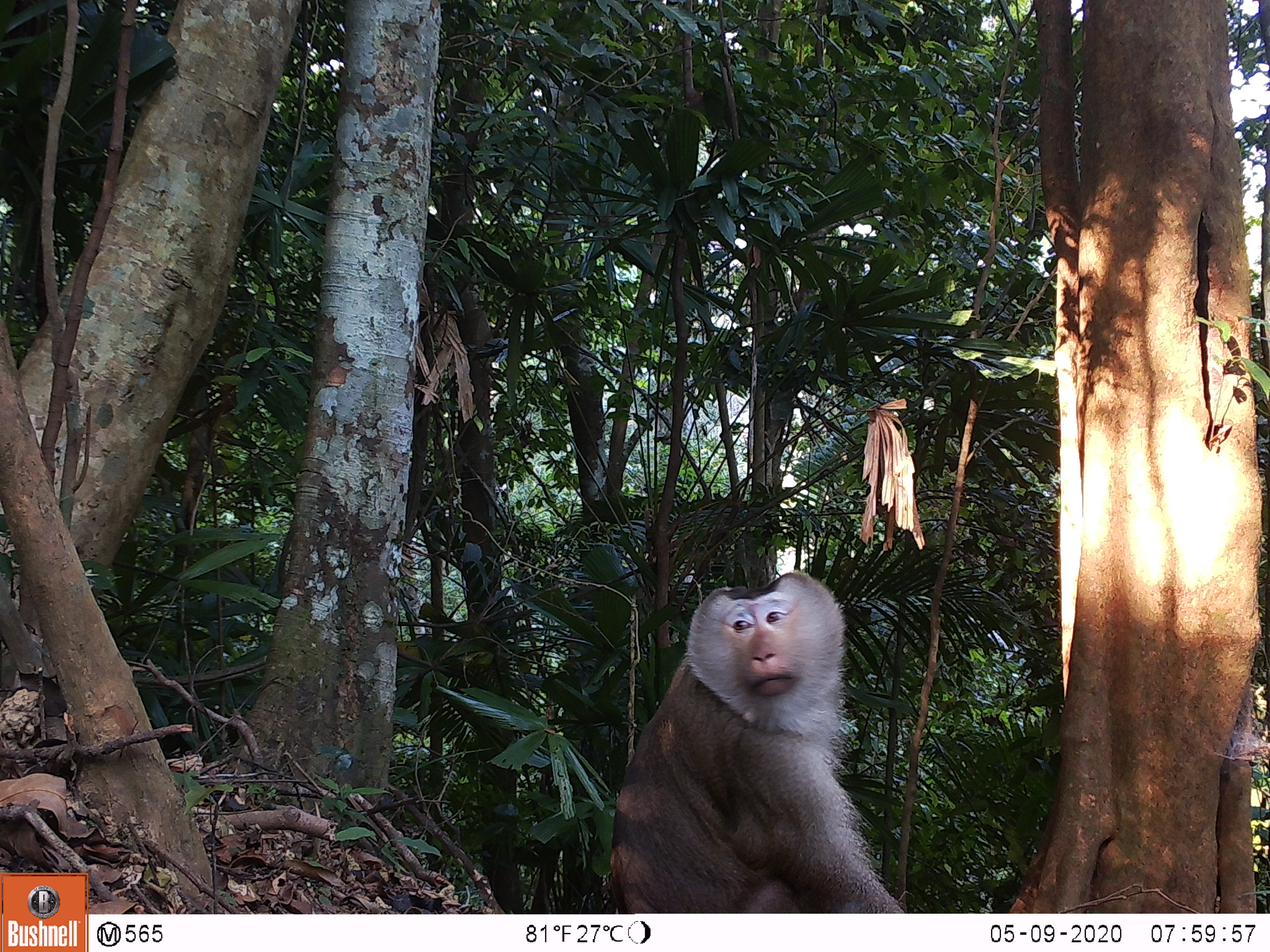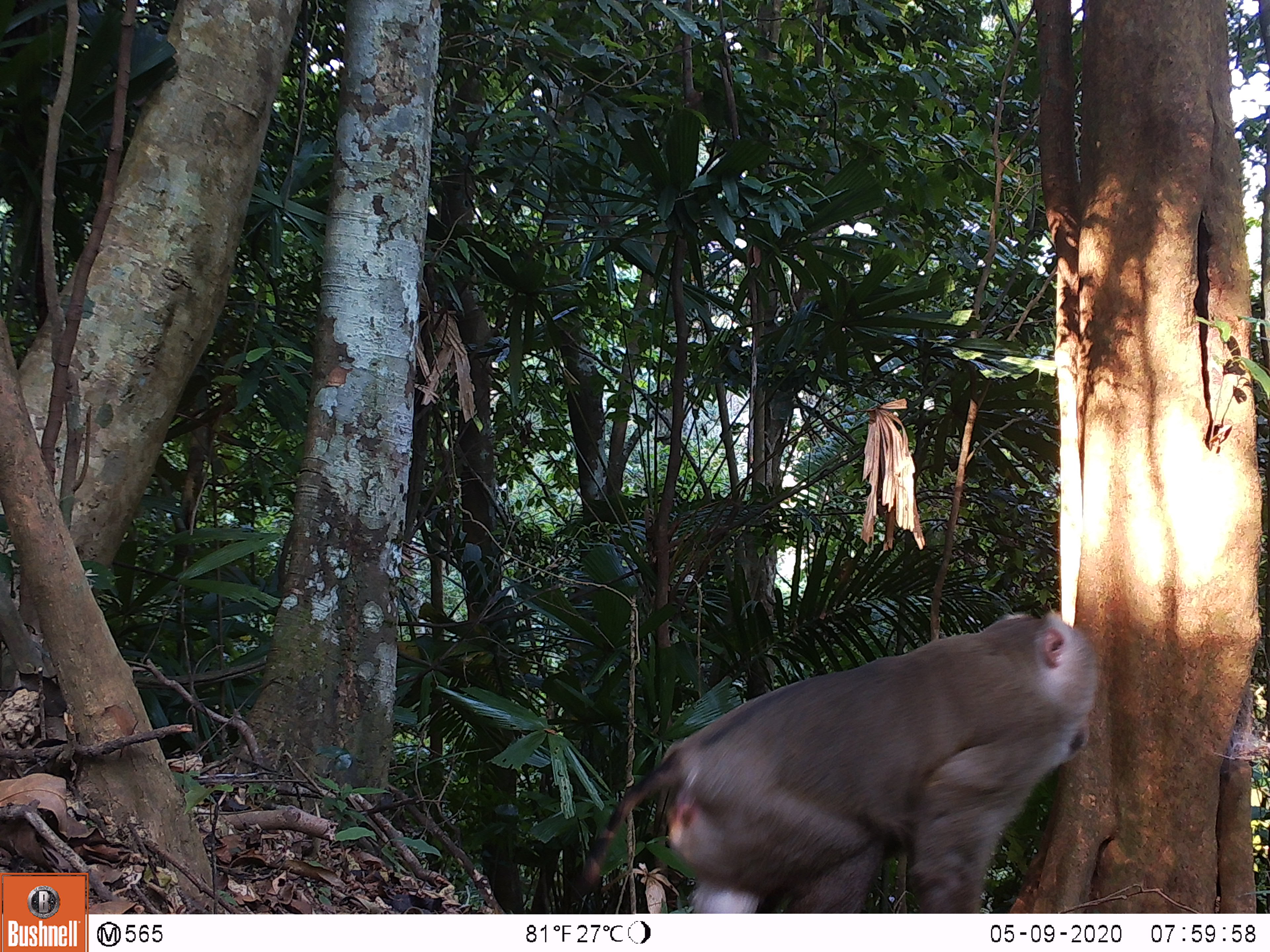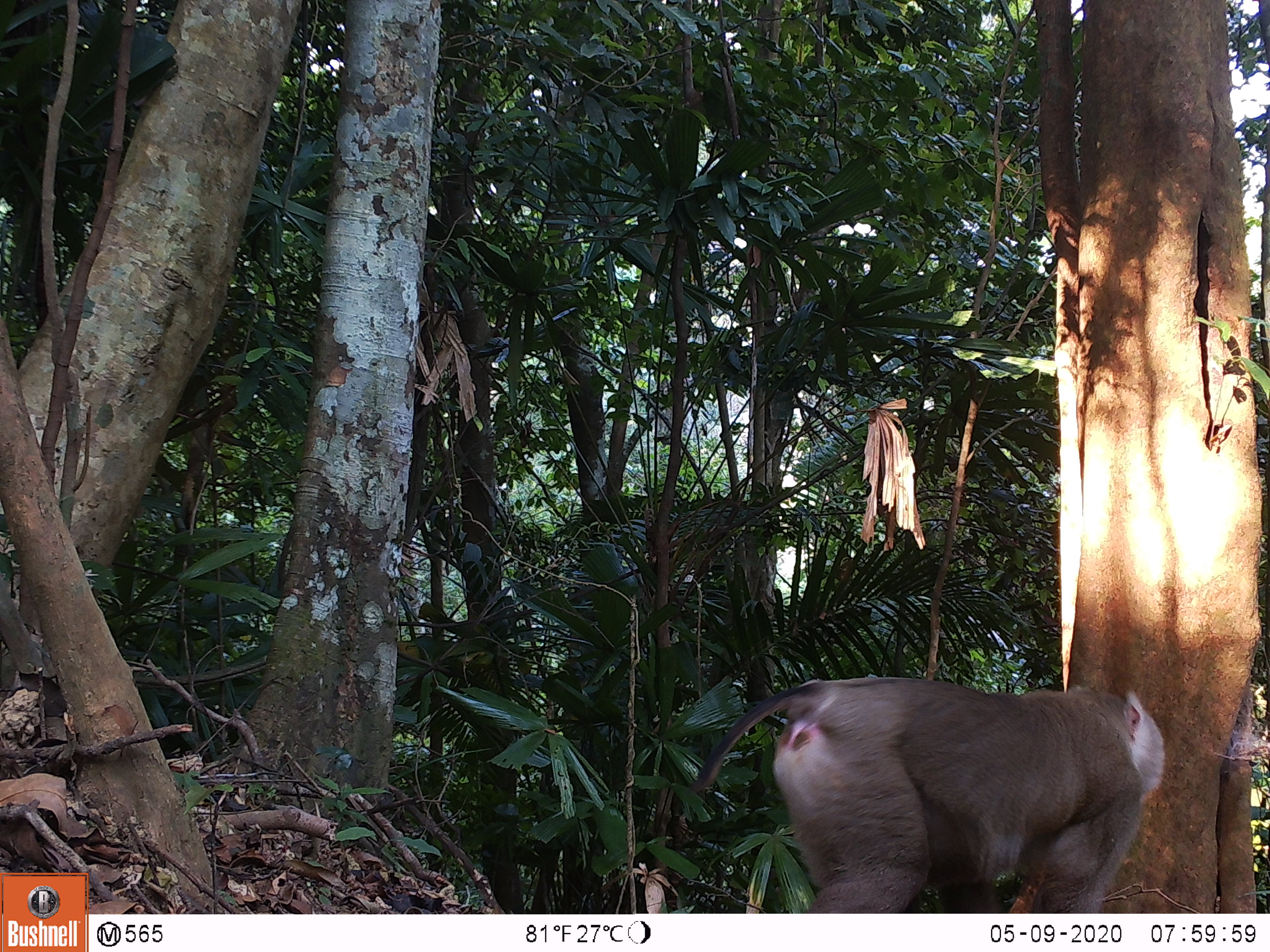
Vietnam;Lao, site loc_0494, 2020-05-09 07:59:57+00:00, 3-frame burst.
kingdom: Animalia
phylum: Chordata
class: Mammalia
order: Primates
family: Cercopithecidae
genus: Macaca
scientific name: Macaca nemestrina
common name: pig-tailed macaque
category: pig tailed macaque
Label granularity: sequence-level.